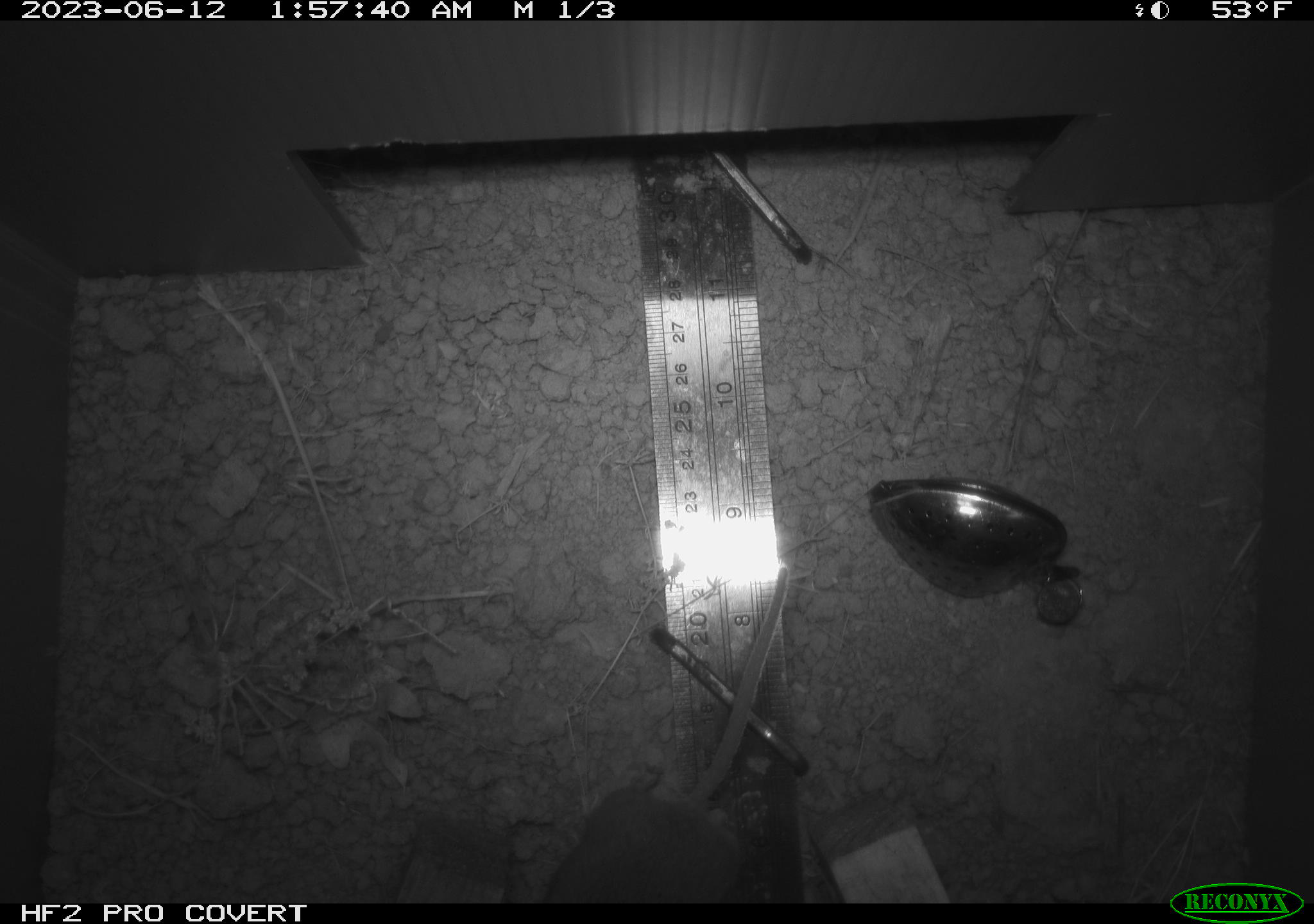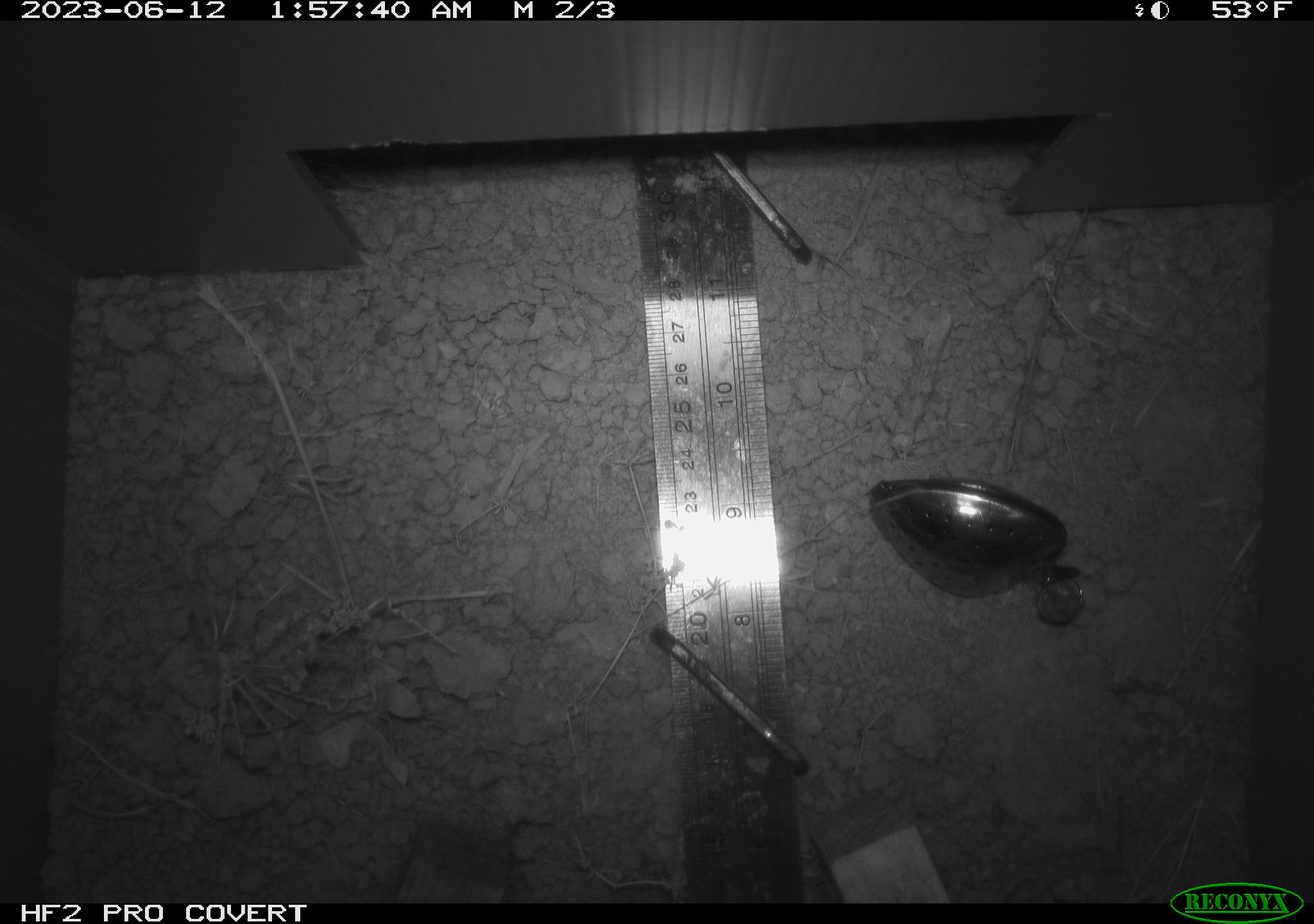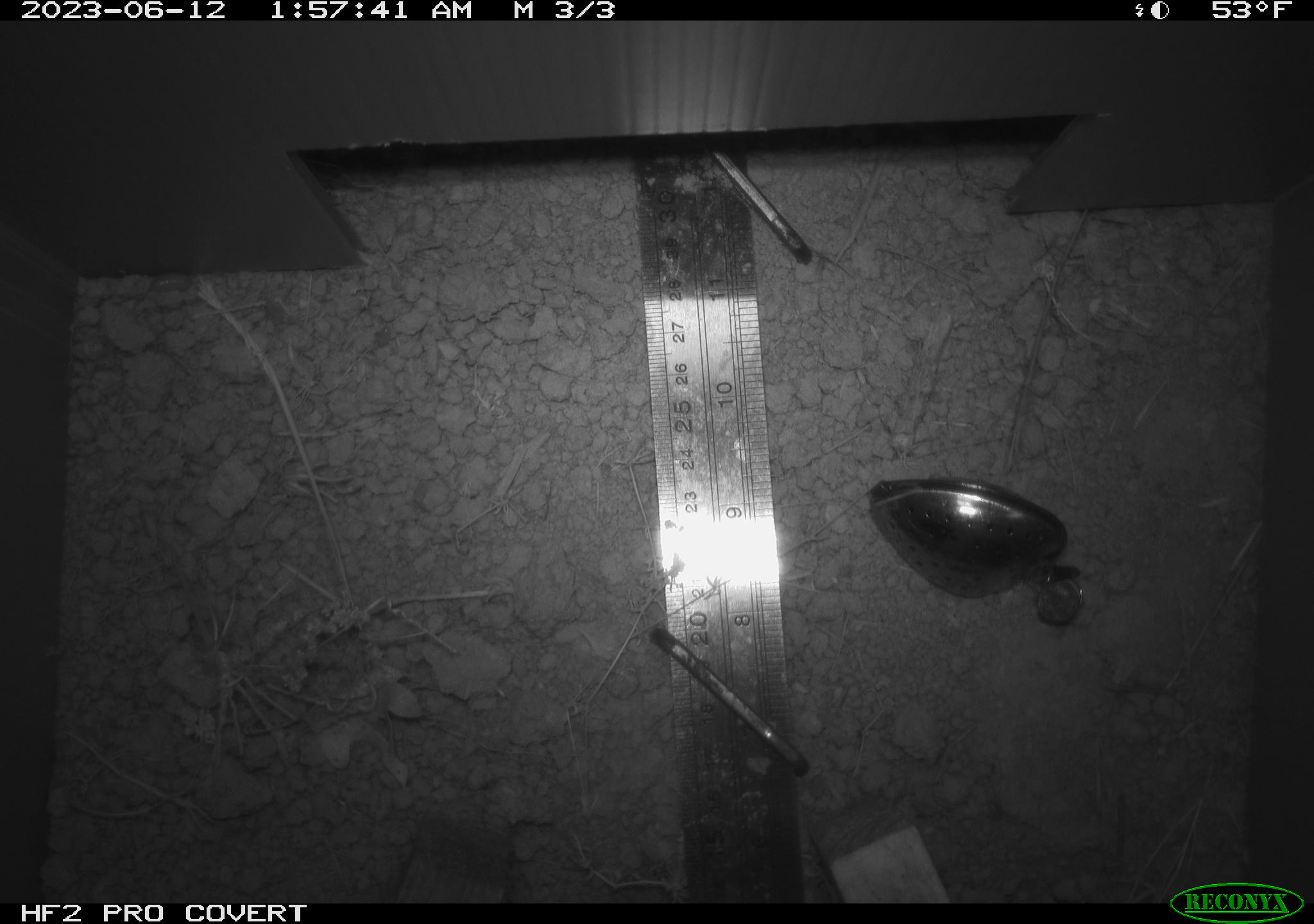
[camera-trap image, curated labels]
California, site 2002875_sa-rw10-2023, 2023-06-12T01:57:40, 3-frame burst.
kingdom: Animalia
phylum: Chordata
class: Mammalia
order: Rodentia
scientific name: Rodentia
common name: rodent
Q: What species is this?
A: Rodent (Rodentia).